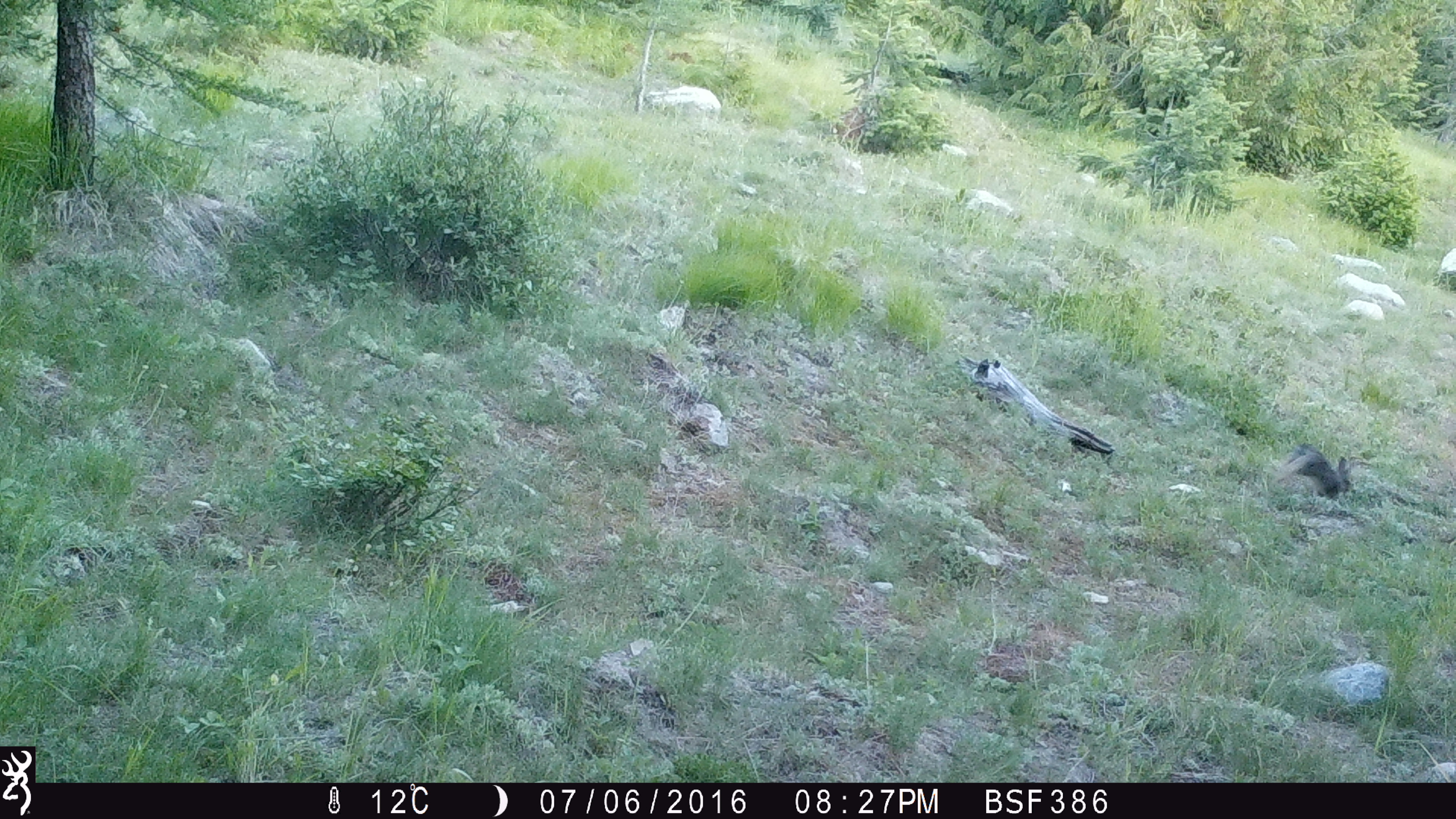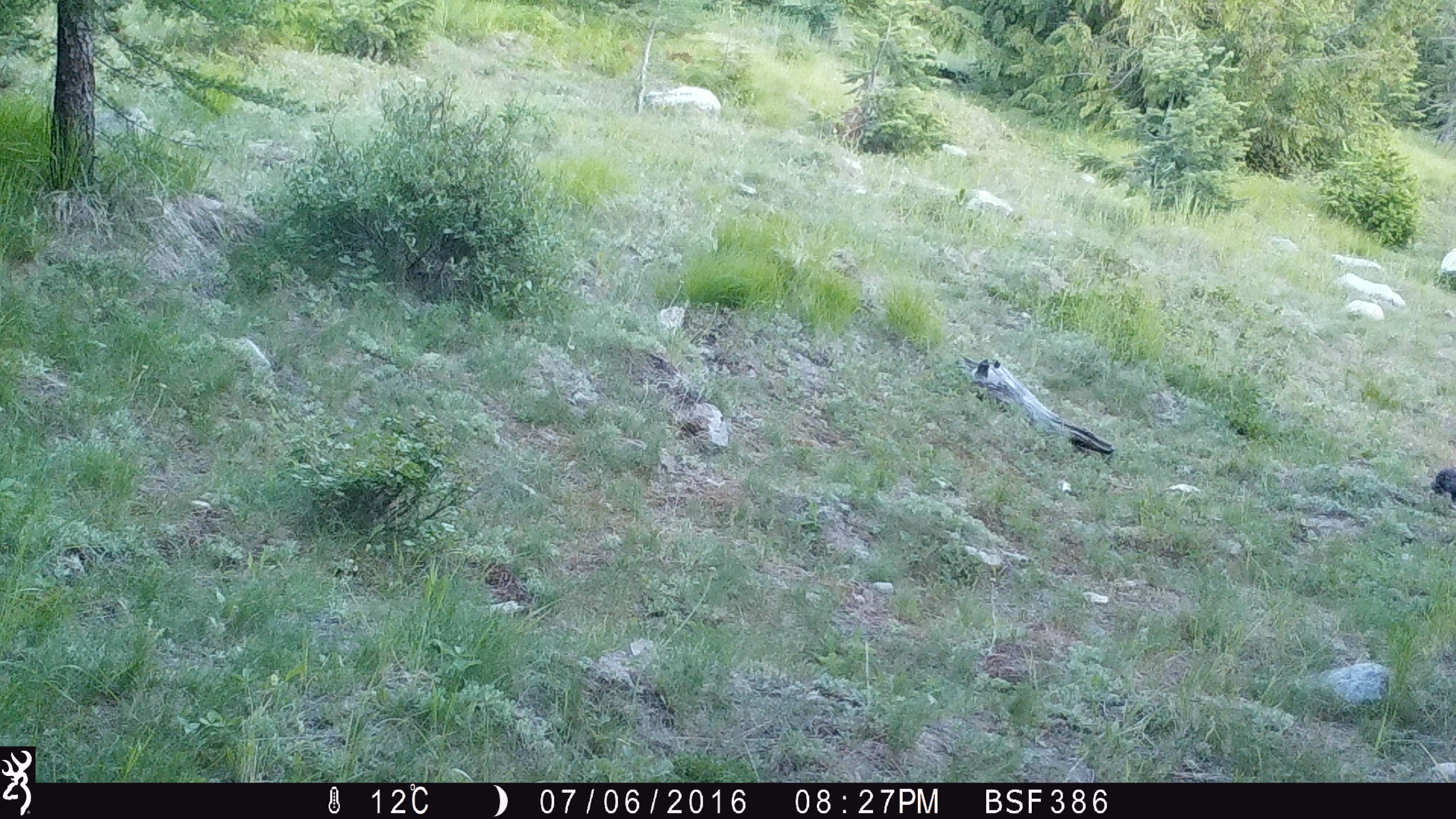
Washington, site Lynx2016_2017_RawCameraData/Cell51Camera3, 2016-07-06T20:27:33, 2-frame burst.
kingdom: Animalia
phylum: Chordata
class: Mammalia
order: Lagomorpha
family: Leporidae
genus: Lepus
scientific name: Lepus americanus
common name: snowshoe hare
Lepus americanus (snowshoe hare). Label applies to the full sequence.